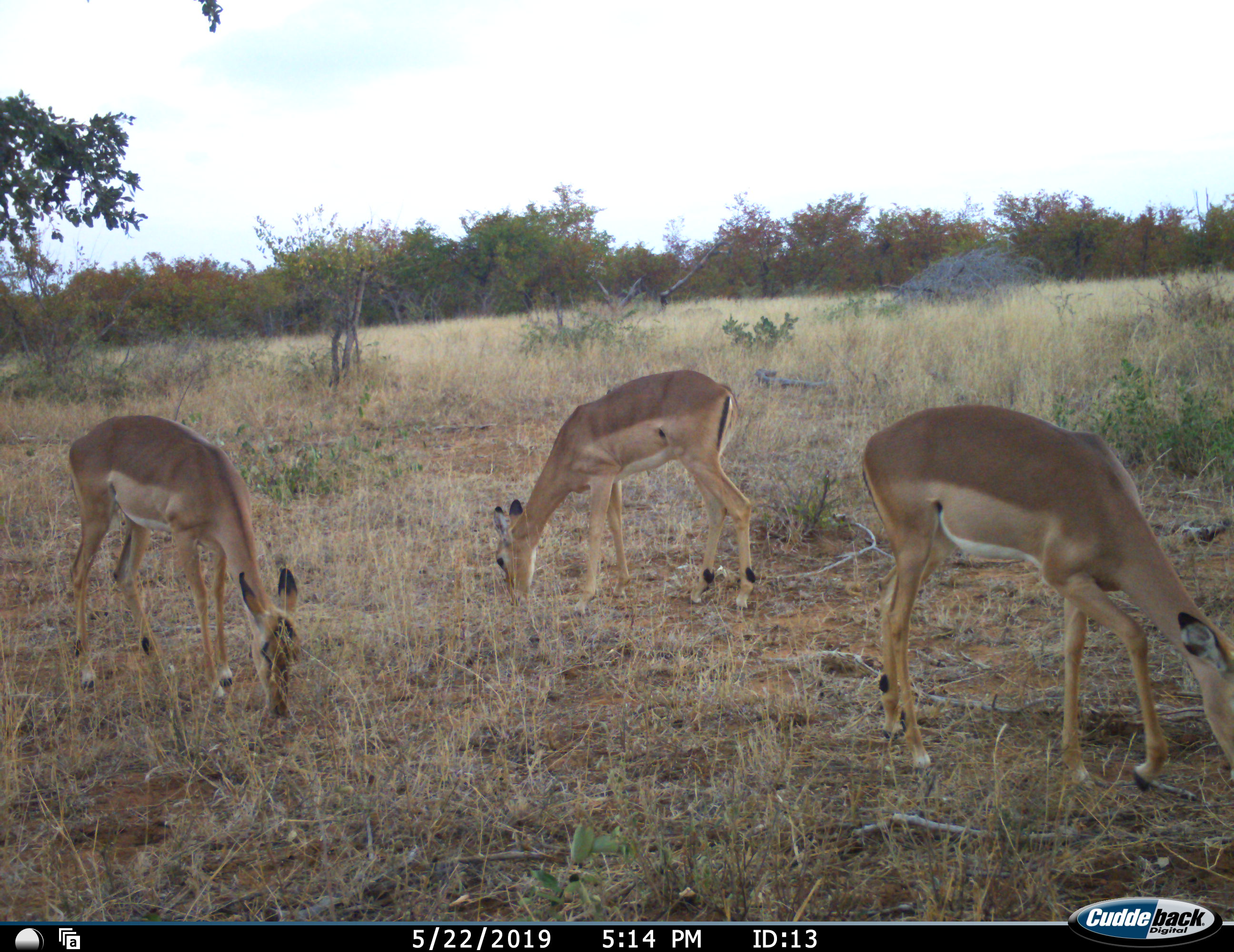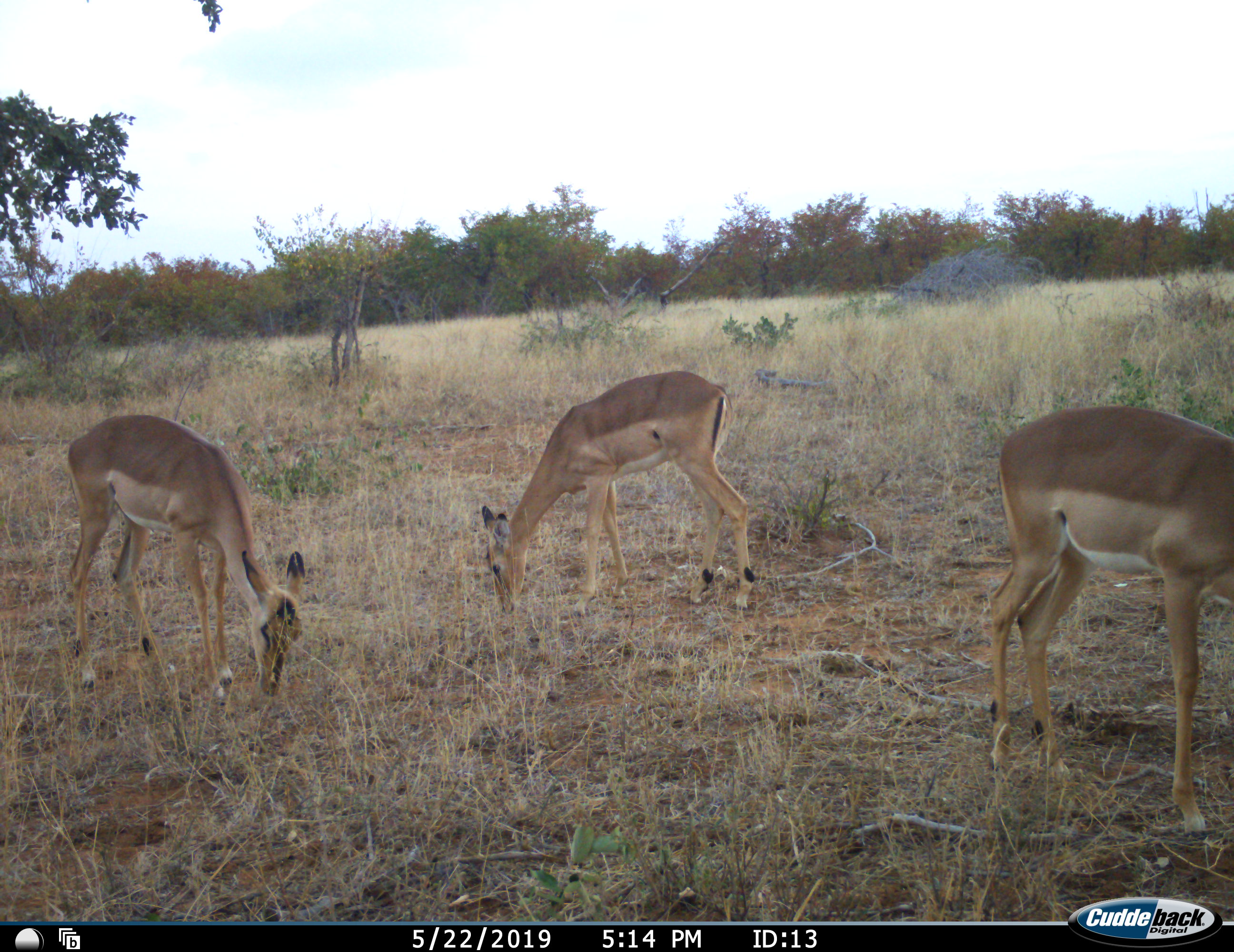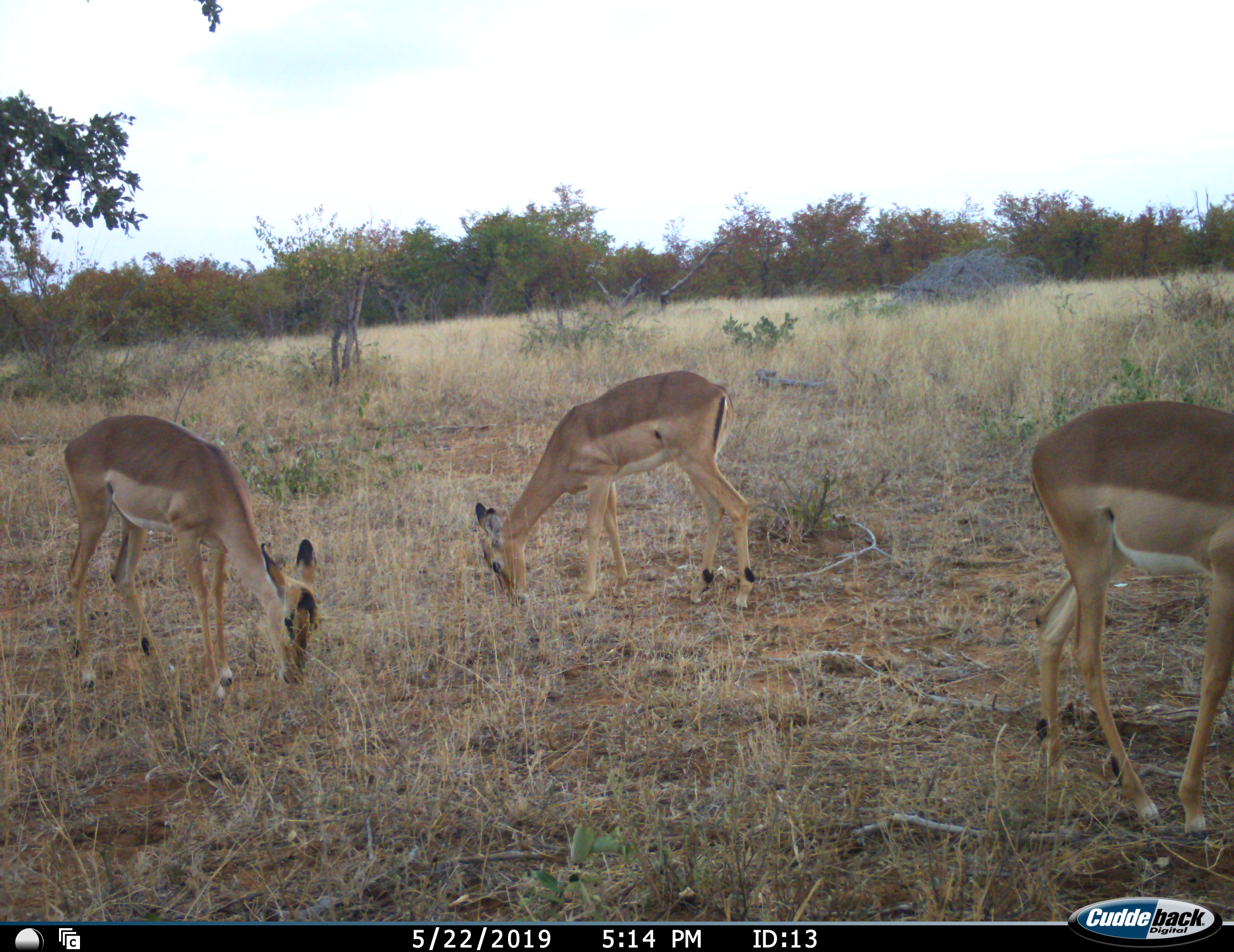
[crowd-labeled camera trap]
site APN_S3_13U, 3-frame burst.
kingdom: Animalia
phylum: Chordata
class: Mammalia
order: Artiodactyla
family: Bovidae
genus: Aepyceros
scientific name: Aepyceros melampus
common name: impala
Impala (Aepyceros melampus), count 3. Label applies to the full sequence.